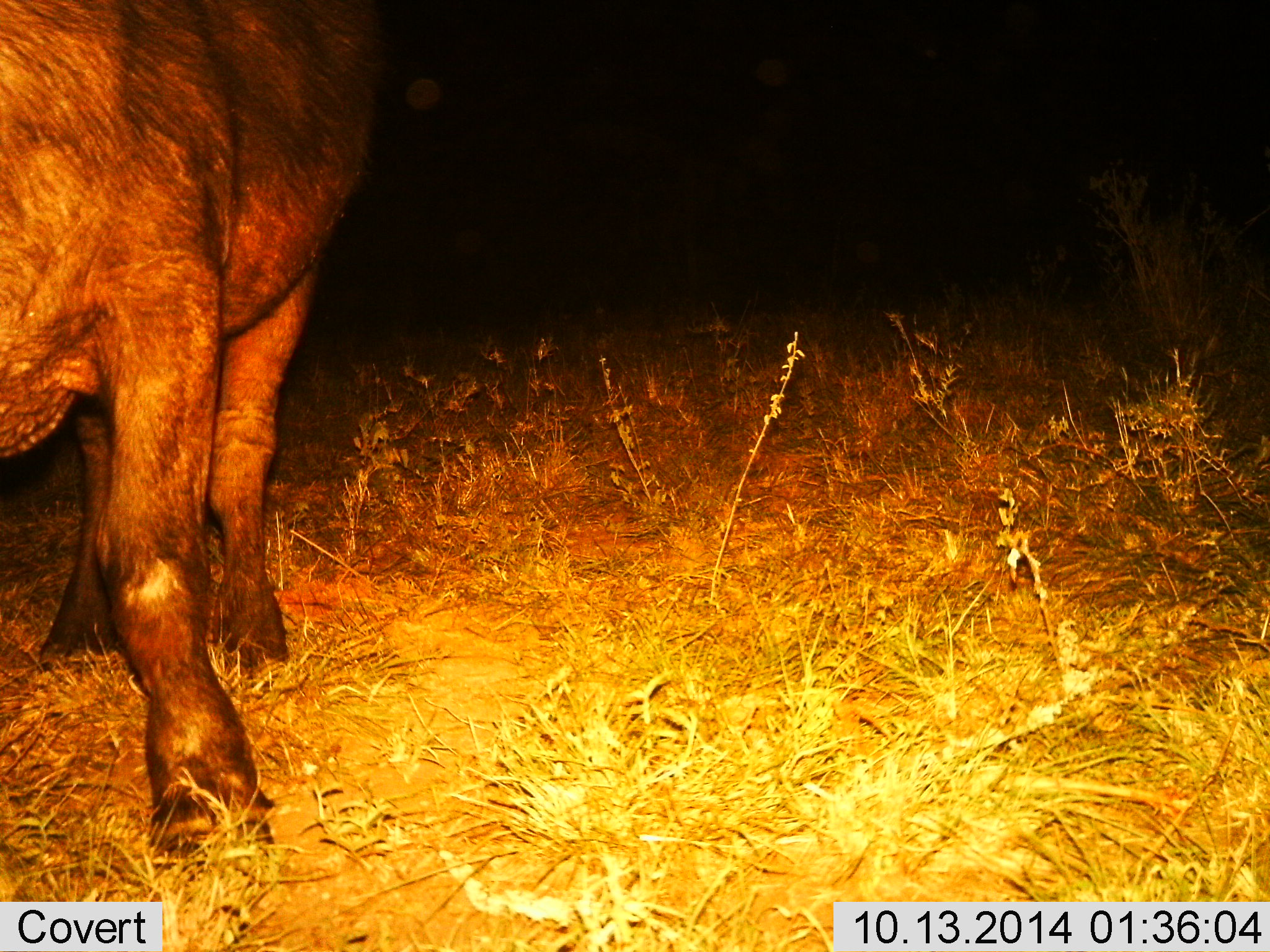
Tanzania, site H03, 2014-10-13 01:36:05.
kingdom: Animalia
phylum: Chordata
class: Mammalia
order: Artiodactyla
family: Bovidae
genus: Syncerus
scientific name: Syncerus caffer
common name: cape buffalo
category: buffalo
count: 1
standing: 80%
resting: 0%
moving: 20%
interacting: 0%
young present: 0%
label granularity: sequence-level